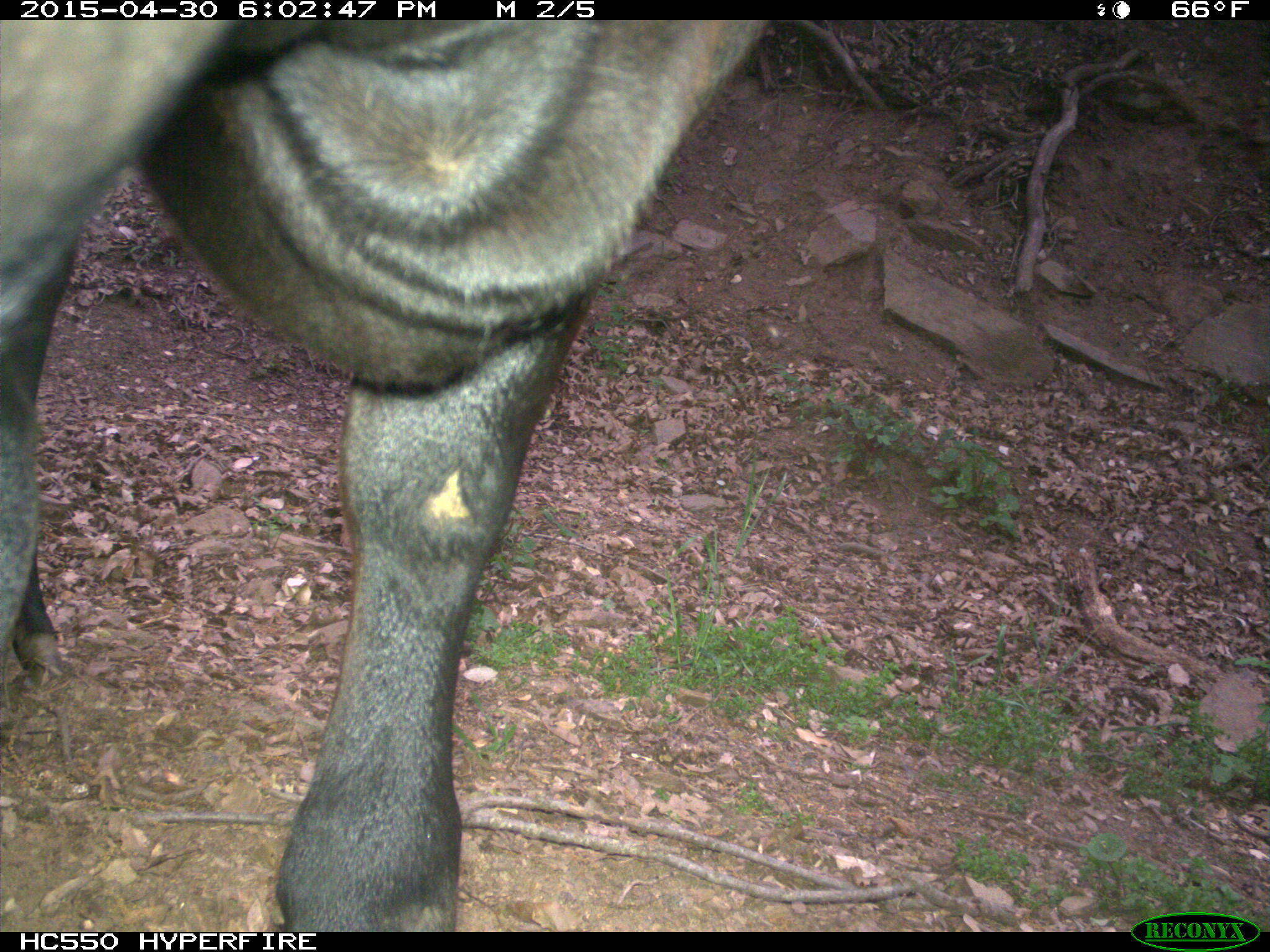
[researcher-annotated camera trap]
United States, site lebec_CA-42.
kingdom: Animalia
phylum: Chordata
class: Mammalia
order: Artiodactyla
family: Bovidae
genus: Bos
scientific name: Bos taurus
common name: domestic cow